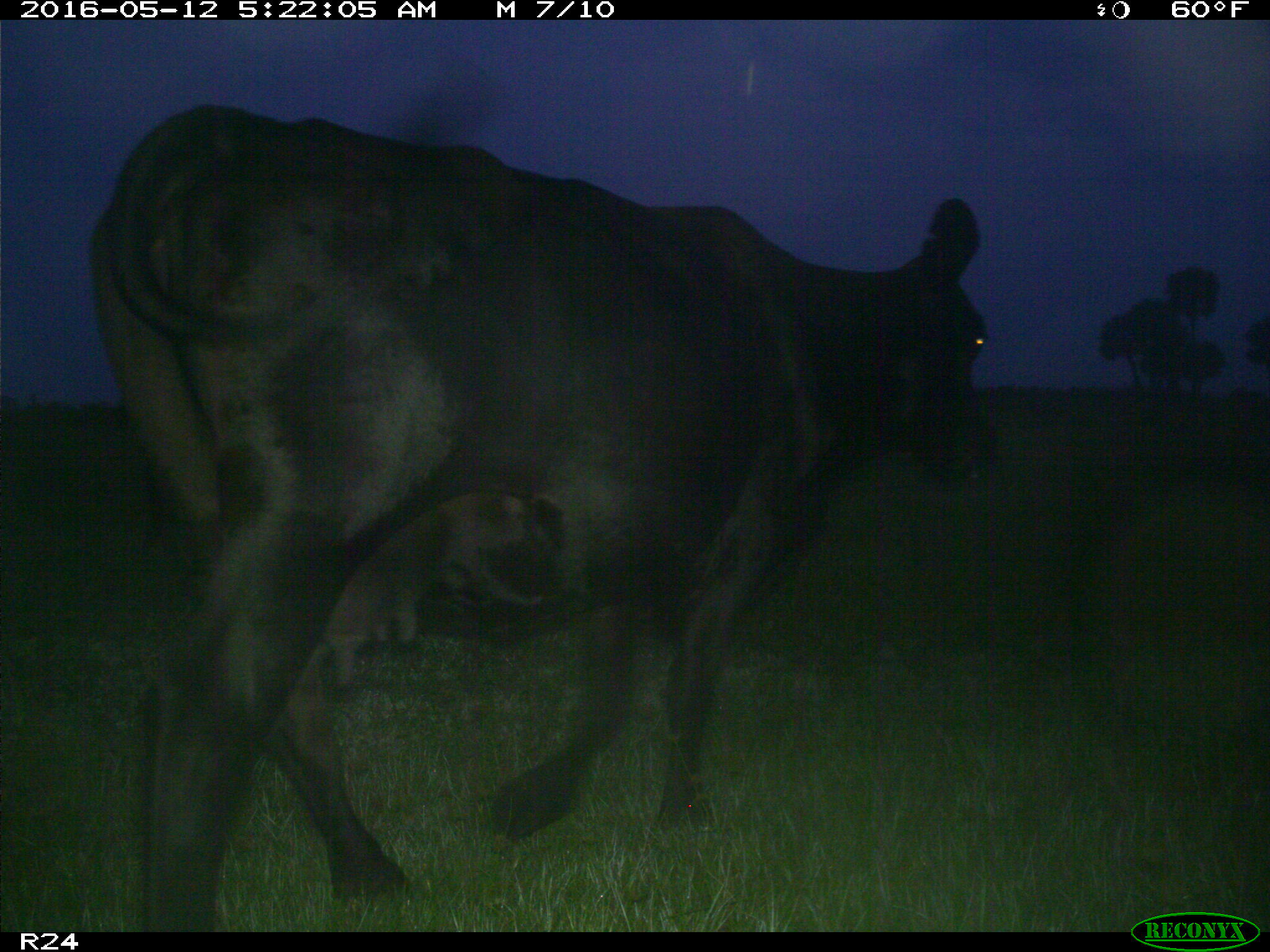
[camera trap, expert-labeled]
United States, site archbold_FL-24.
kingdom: Animalia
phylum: Chordata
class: Mammalia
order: Artiodactyla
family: Bovidae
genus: Bos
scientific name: Bos taurus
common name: domestic cow